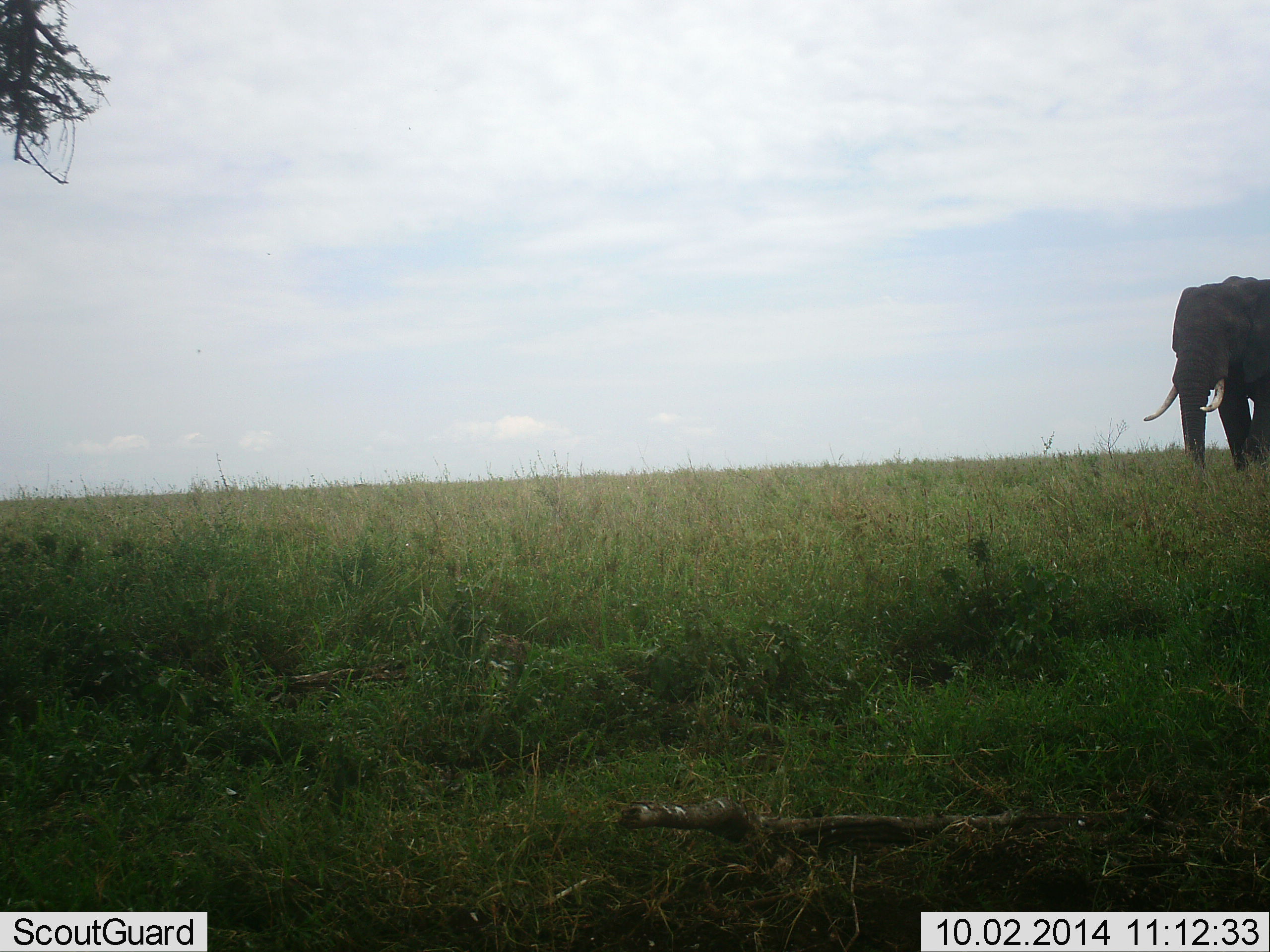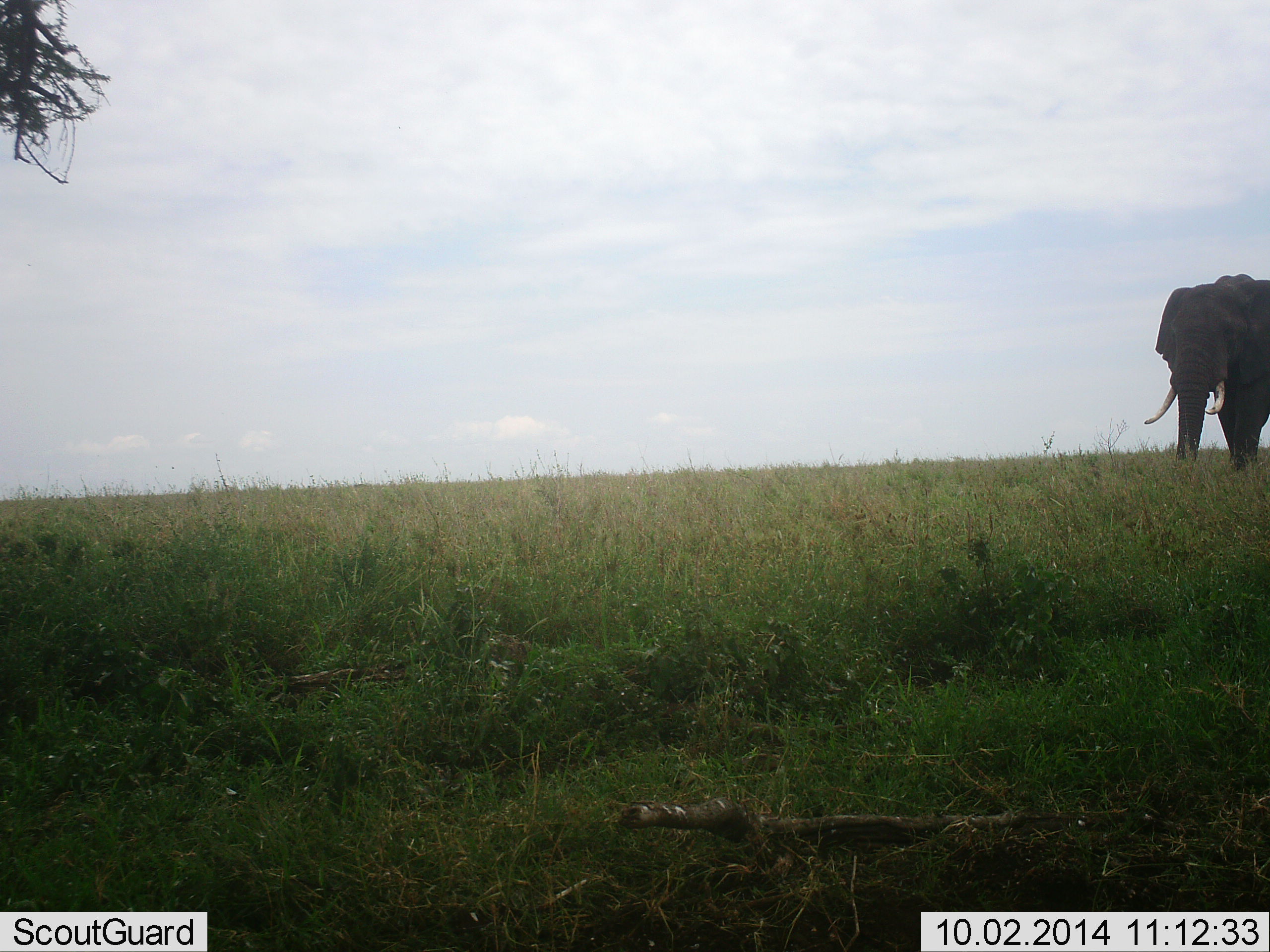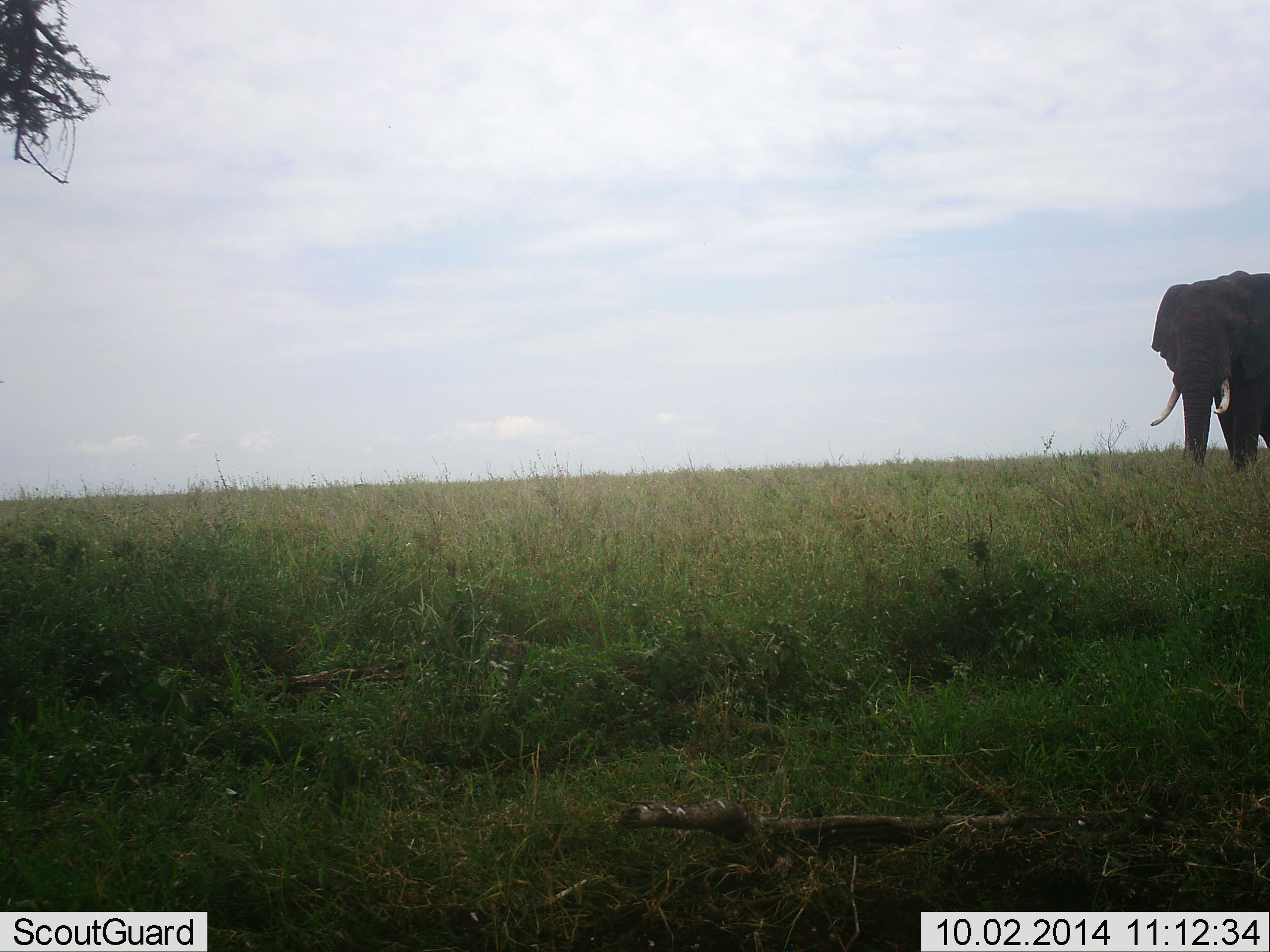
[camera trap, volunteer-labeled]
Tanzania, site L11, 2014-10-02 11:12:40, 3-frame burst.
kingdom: Animalia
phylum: Chordata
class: Mammalia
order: Proboscidea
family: Elephantidae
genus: Loxodonta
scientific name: Loxodonta africana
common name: african bush elephant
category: elephant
Elephant (african bush elephant) (Loxodonta africana), count 1. Behavior (volunteer vote fractions): standing 40%, resting 0%, moving 60%, interacting 10%. Young present (vote fraction): 0%. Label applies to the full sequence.